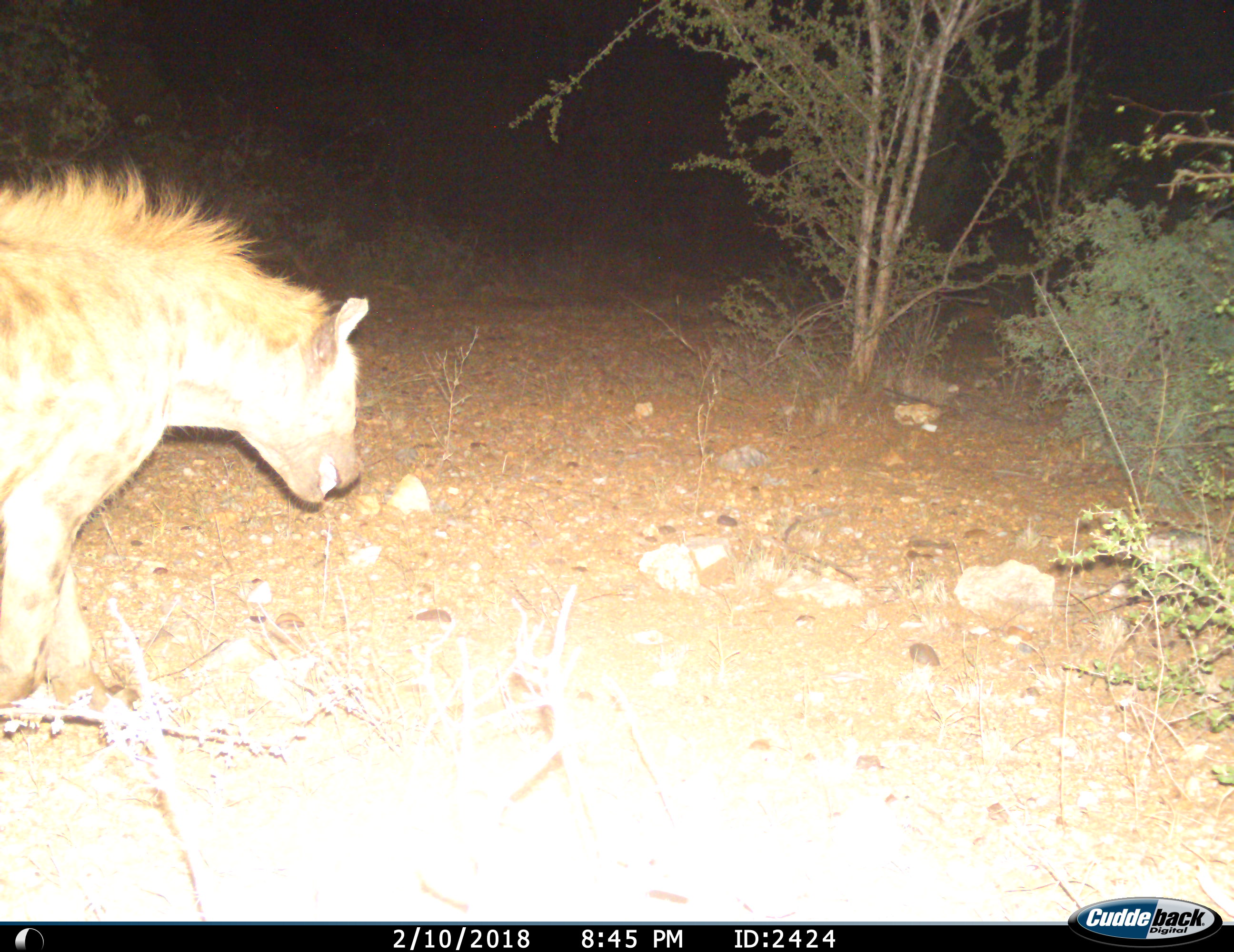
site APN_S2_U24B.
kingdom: Animalia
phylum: Chordata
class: Mammalia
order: Carnivora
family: Hyaenidae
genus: Crocuta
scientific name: Crocuta crocuta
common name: spotted hyena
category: hyenaspotted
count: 1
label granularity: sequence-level